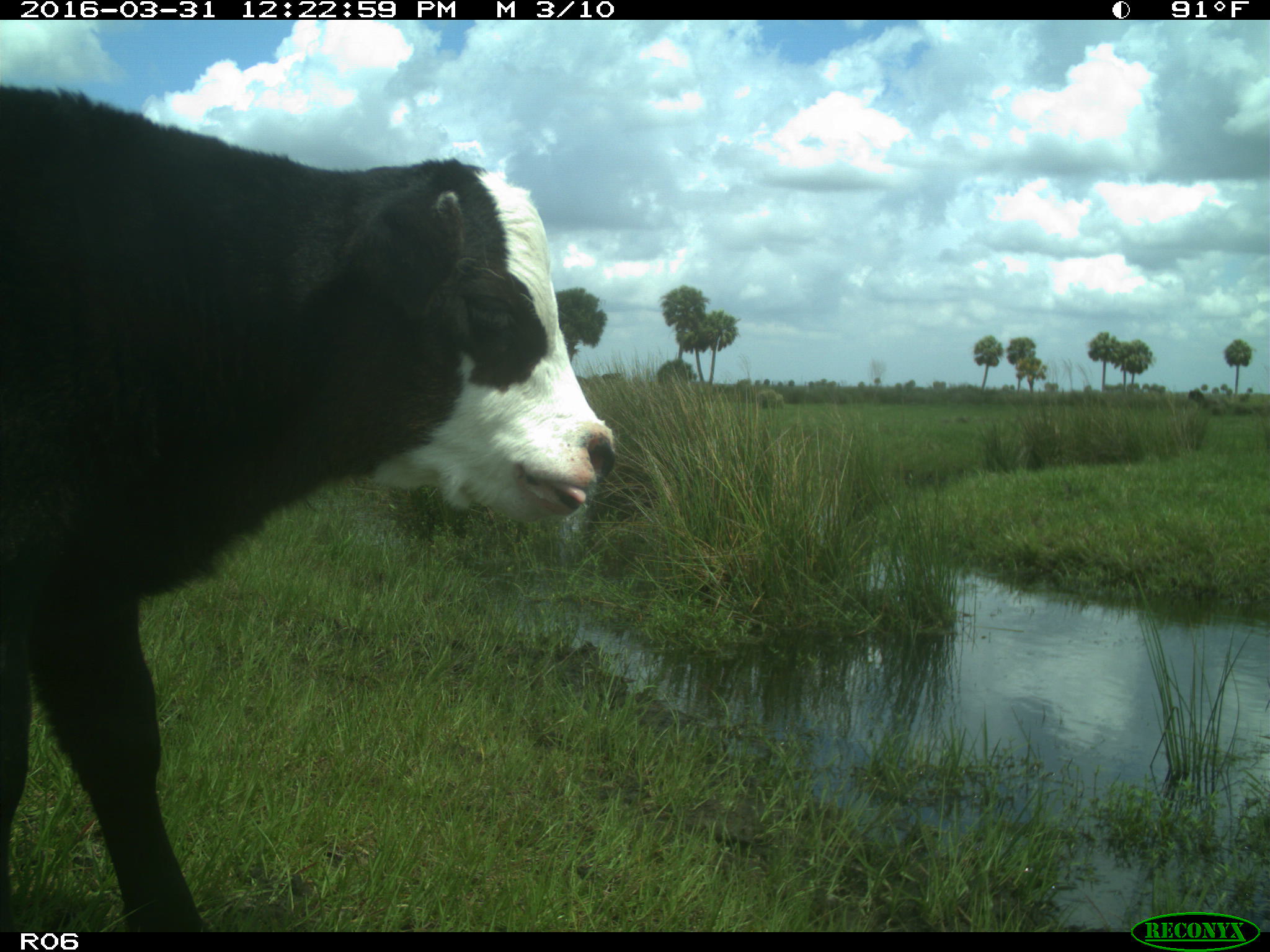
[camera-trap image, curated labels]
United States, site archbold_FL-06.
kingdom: Animalia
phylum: Chordata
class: Mammalia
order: Artiodactyla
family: Bovidae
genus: Bos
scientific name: Bos taurus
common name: domestic cow